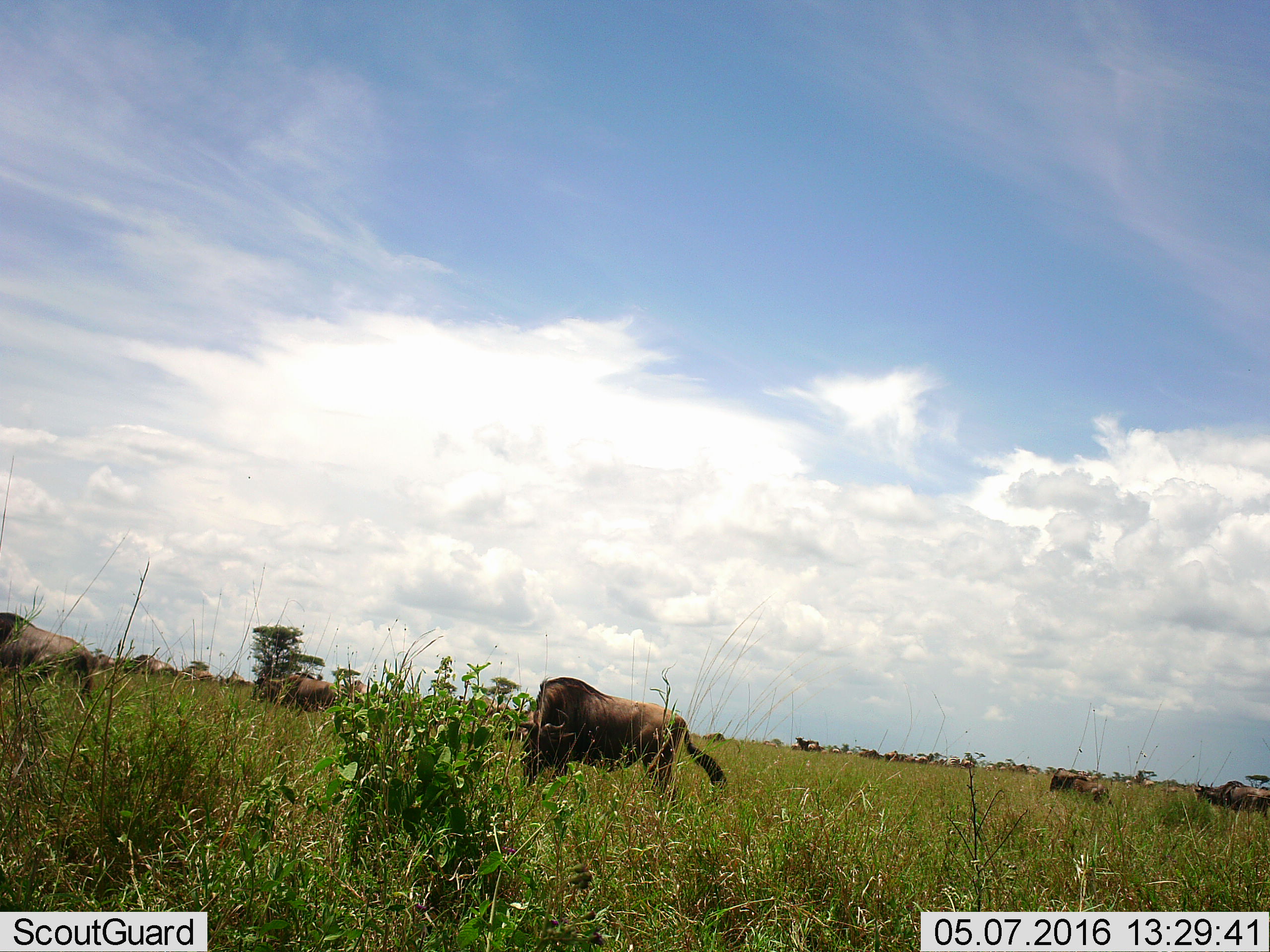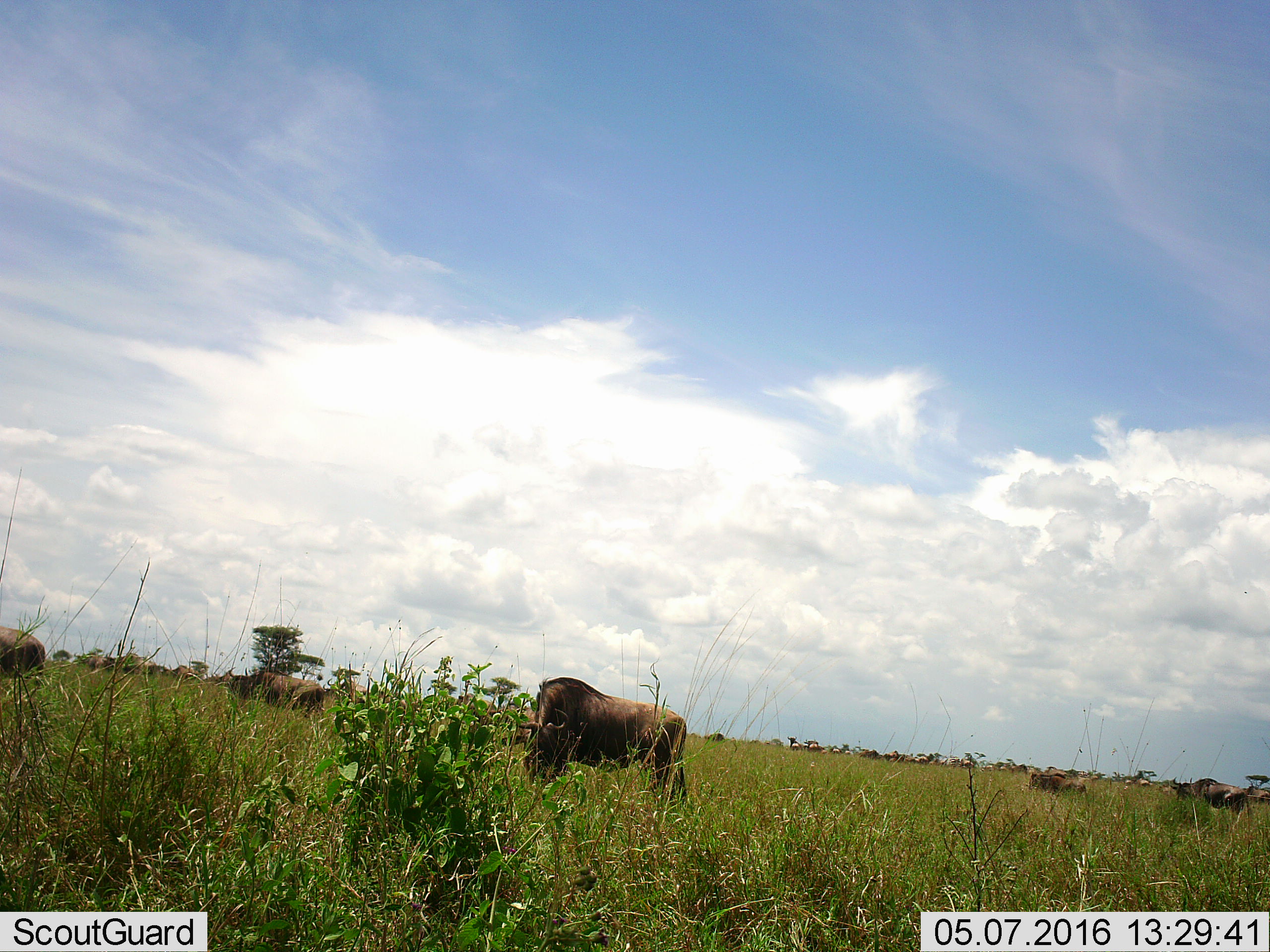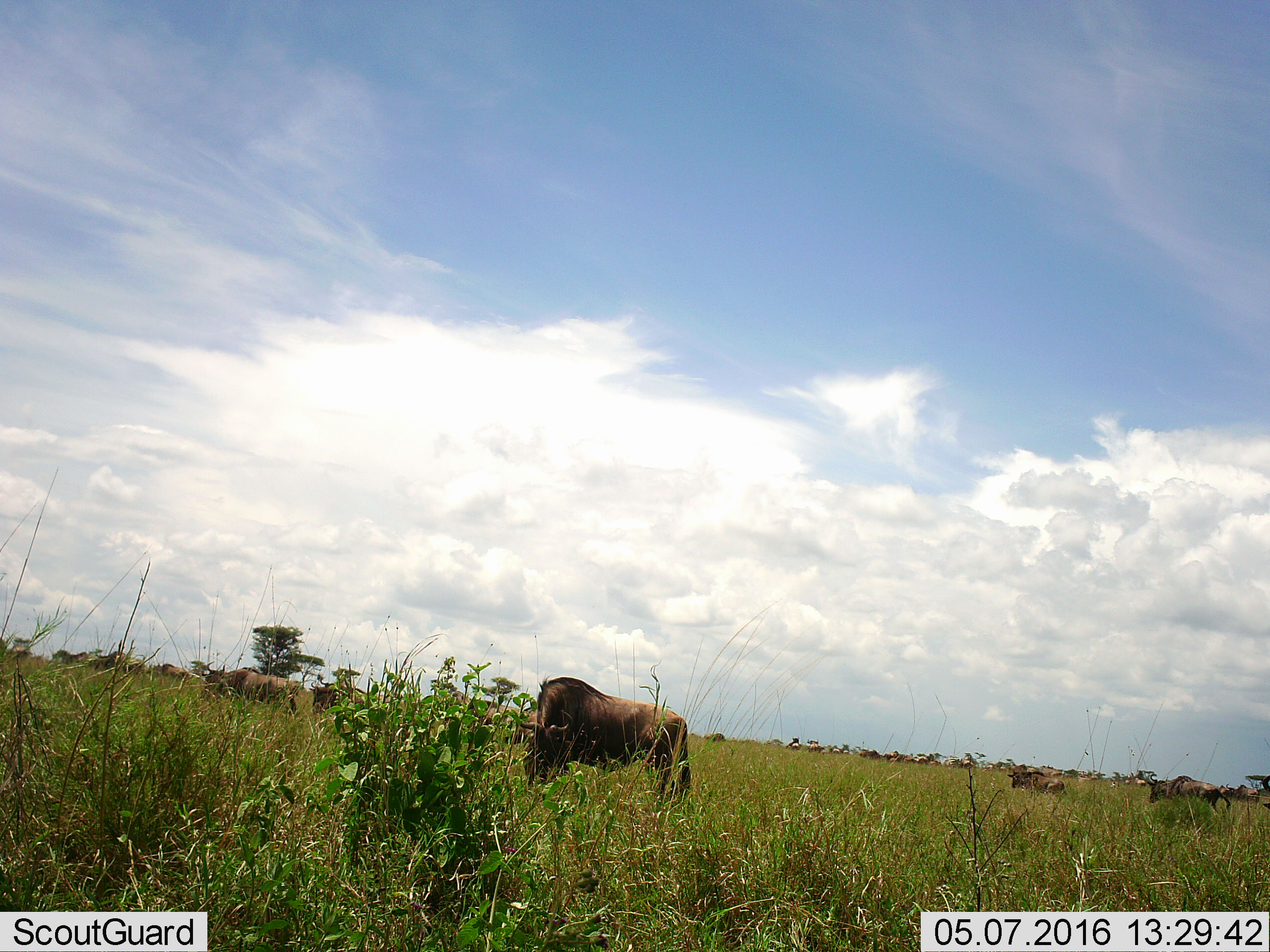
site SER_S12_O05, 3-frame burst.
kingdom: Animalia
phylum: Chordata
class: Mammalia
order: Artiodactyla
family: Bovidae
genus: Connochaetes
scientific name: Connochaetes taurinus taurinus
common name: blue wildebeest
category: wildebeestblue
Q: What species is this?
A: Wildebeestblue (blue wildebeest) (Connochaetes taurinus taurinus).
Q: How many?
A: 11-50.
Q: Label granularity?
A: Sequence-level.